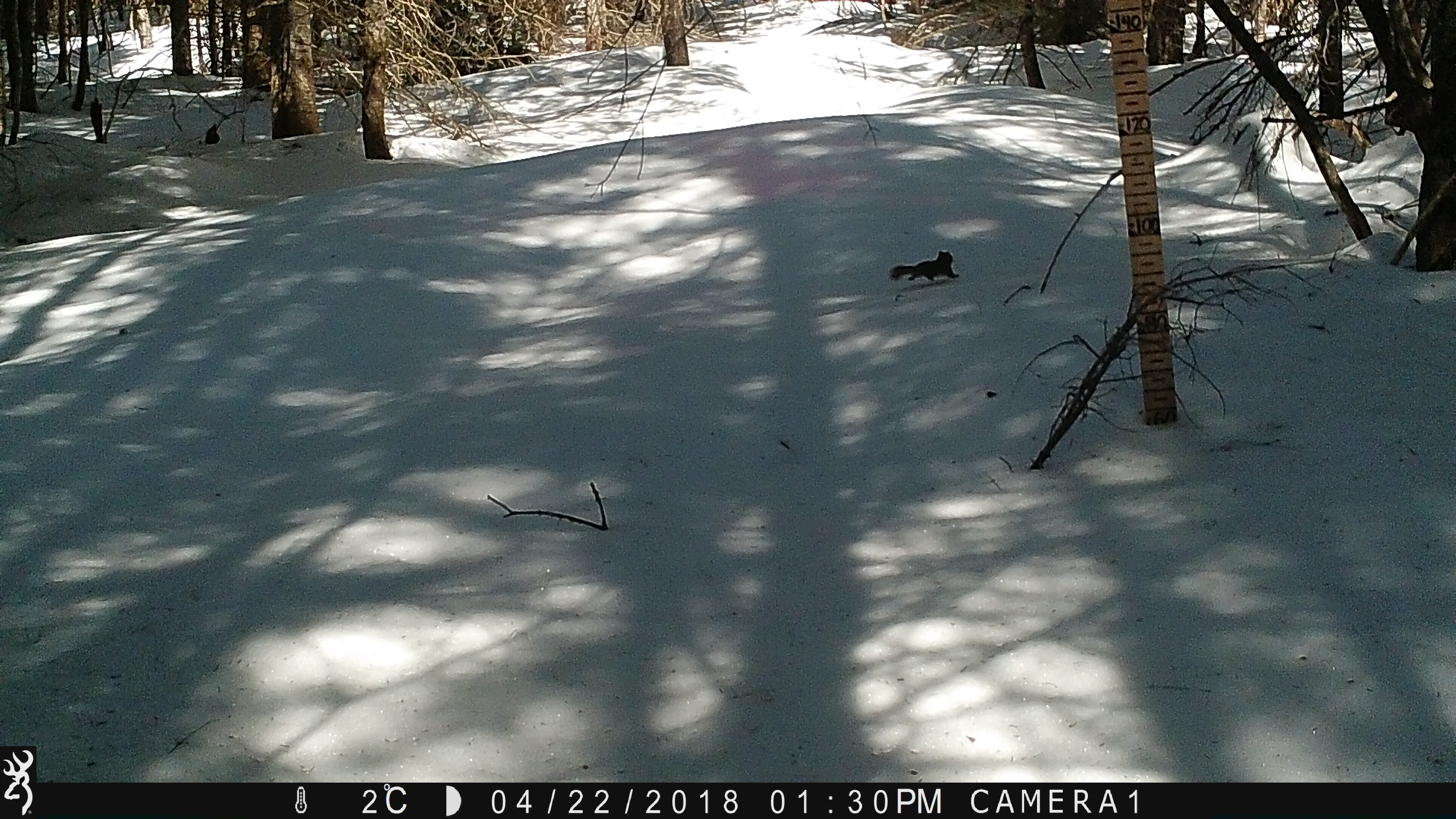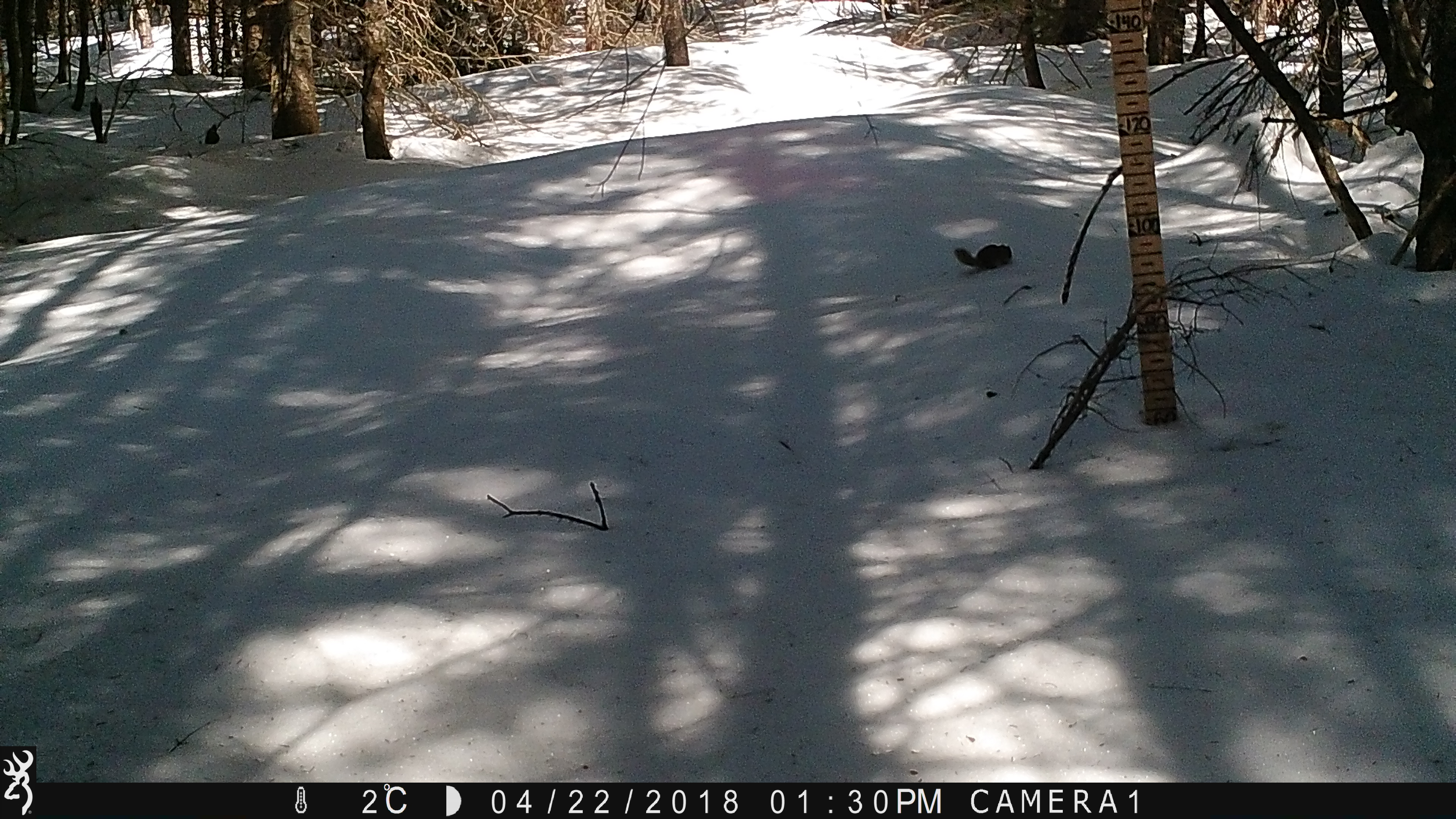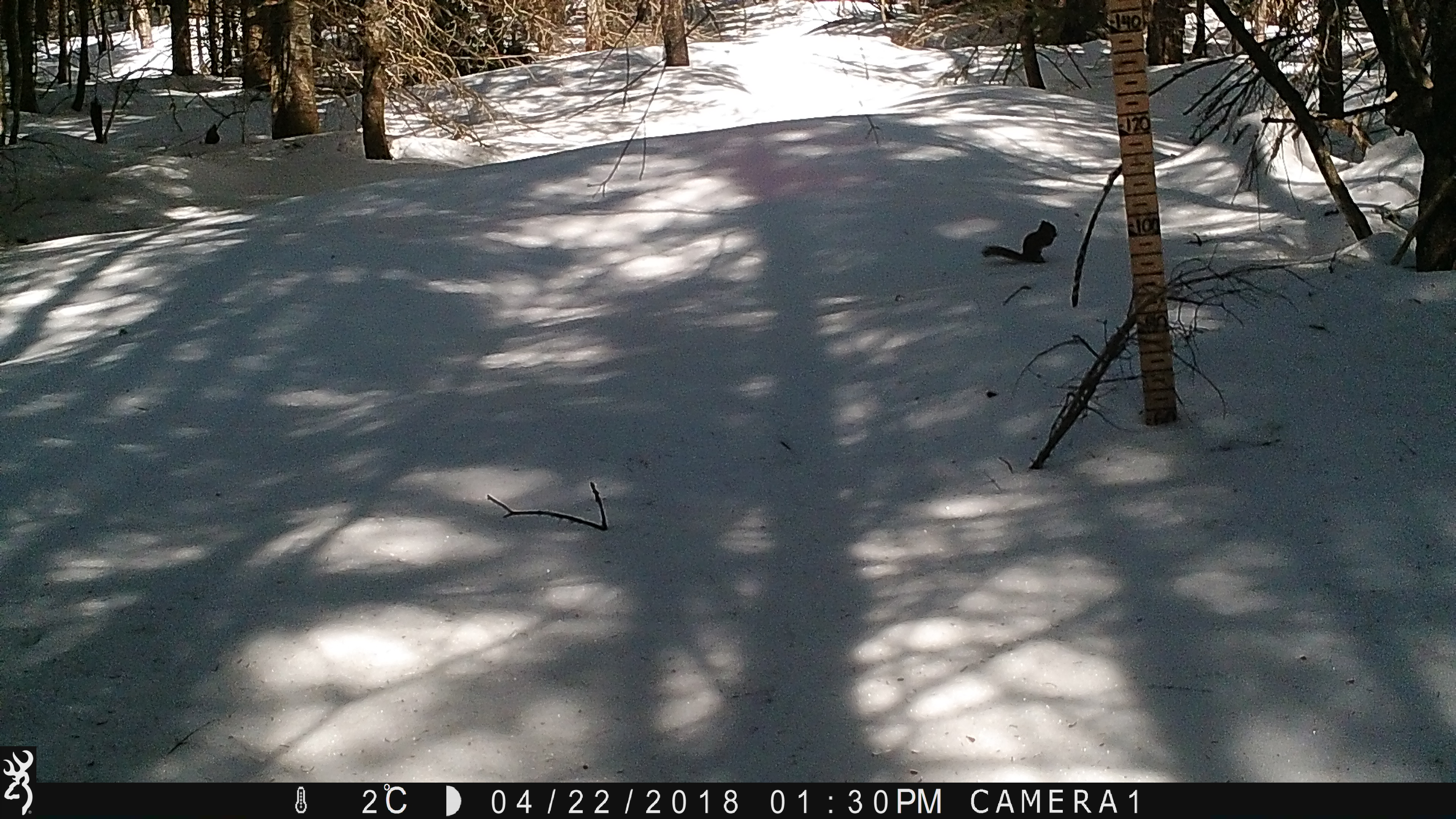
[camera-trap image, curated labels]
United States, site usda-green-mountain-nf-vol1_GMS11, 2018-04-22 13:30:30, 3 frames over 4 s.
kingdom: Animalia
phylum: Chordata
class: Mammalia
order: Rodentia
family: Sciuridae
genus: Tamiasciurus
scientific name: Tamiasciurus hudsonicus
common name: red squirrel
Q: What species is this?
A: Red squirrel (Tamiasciurus hudsonicus).